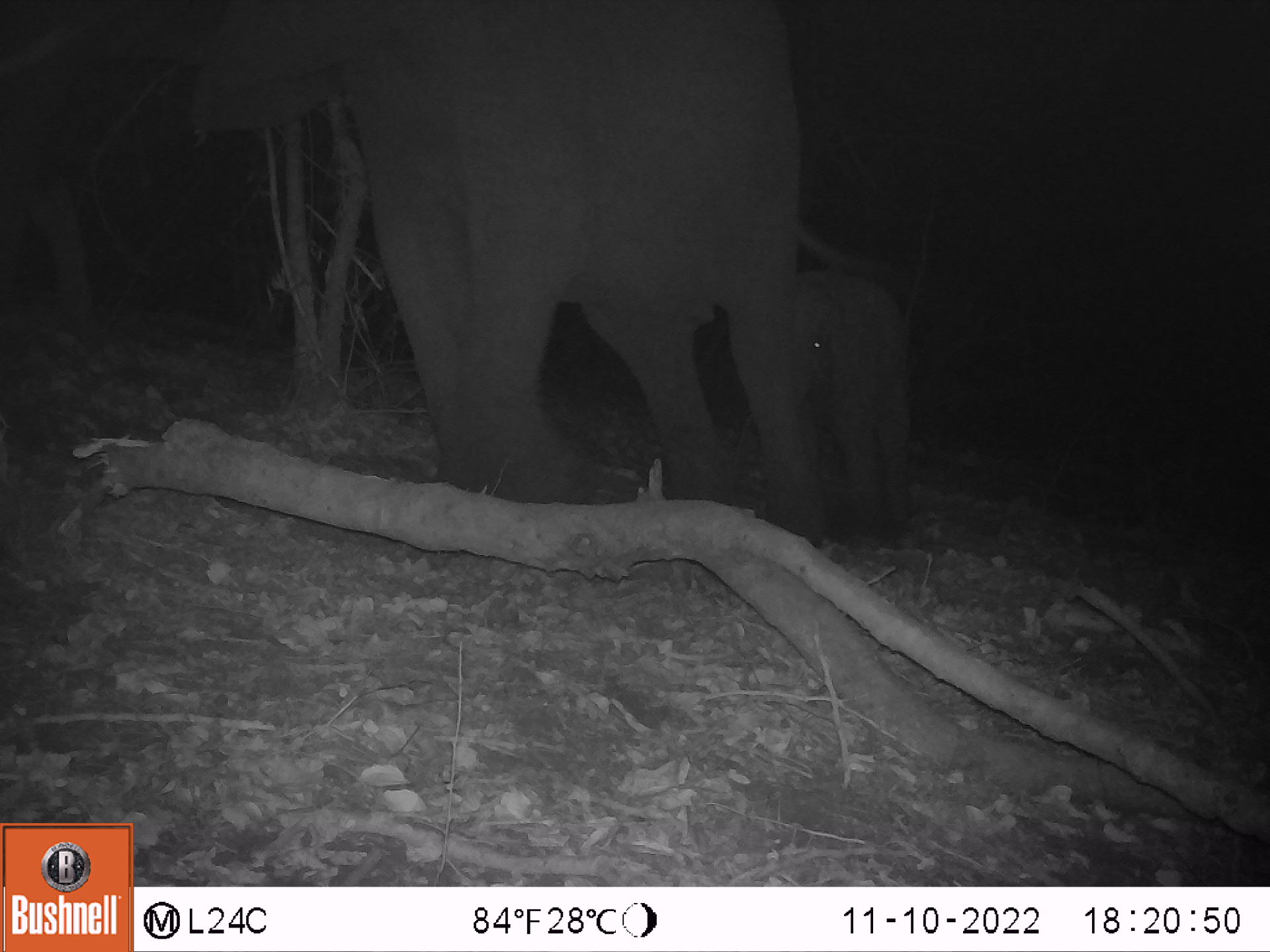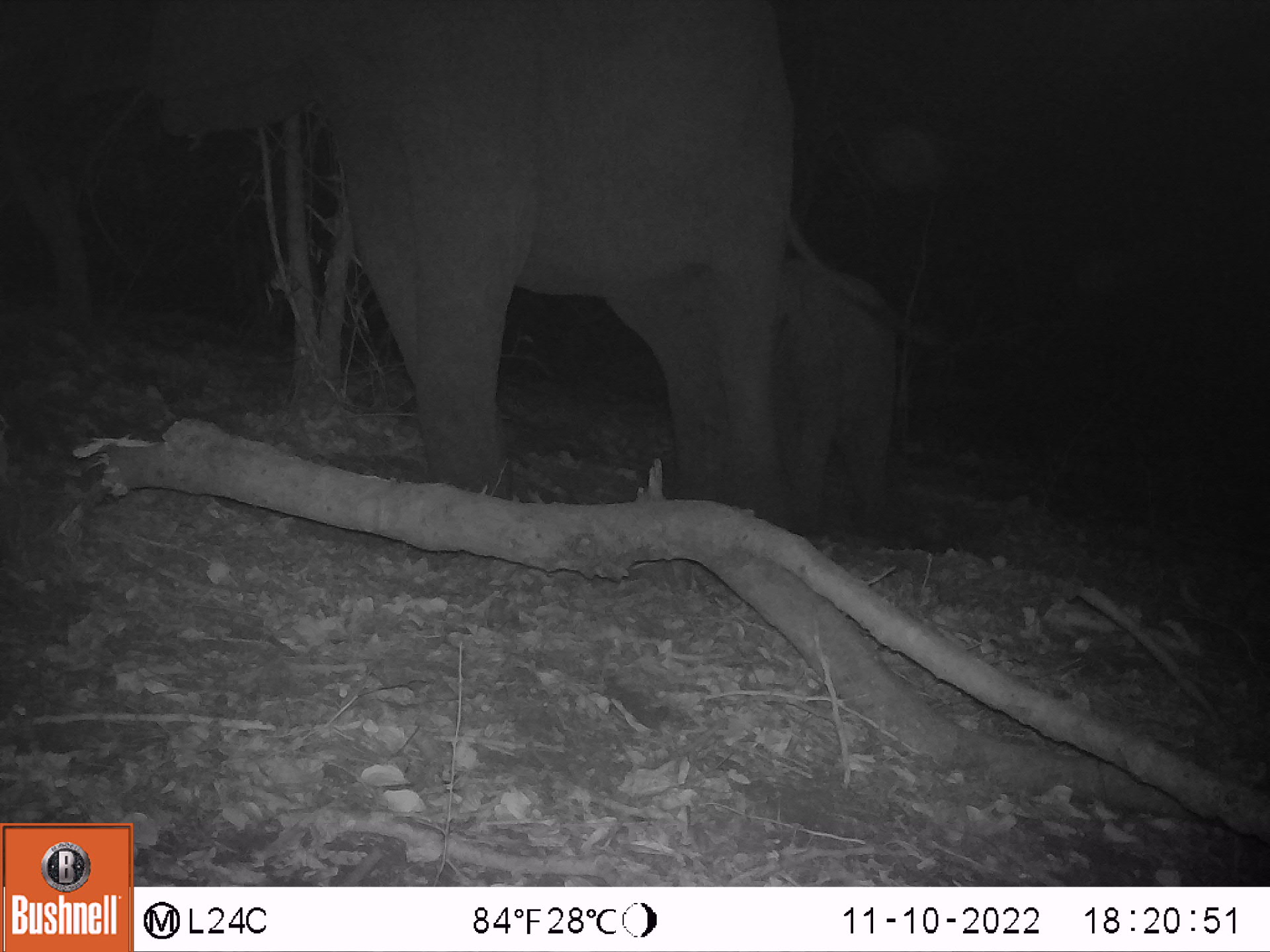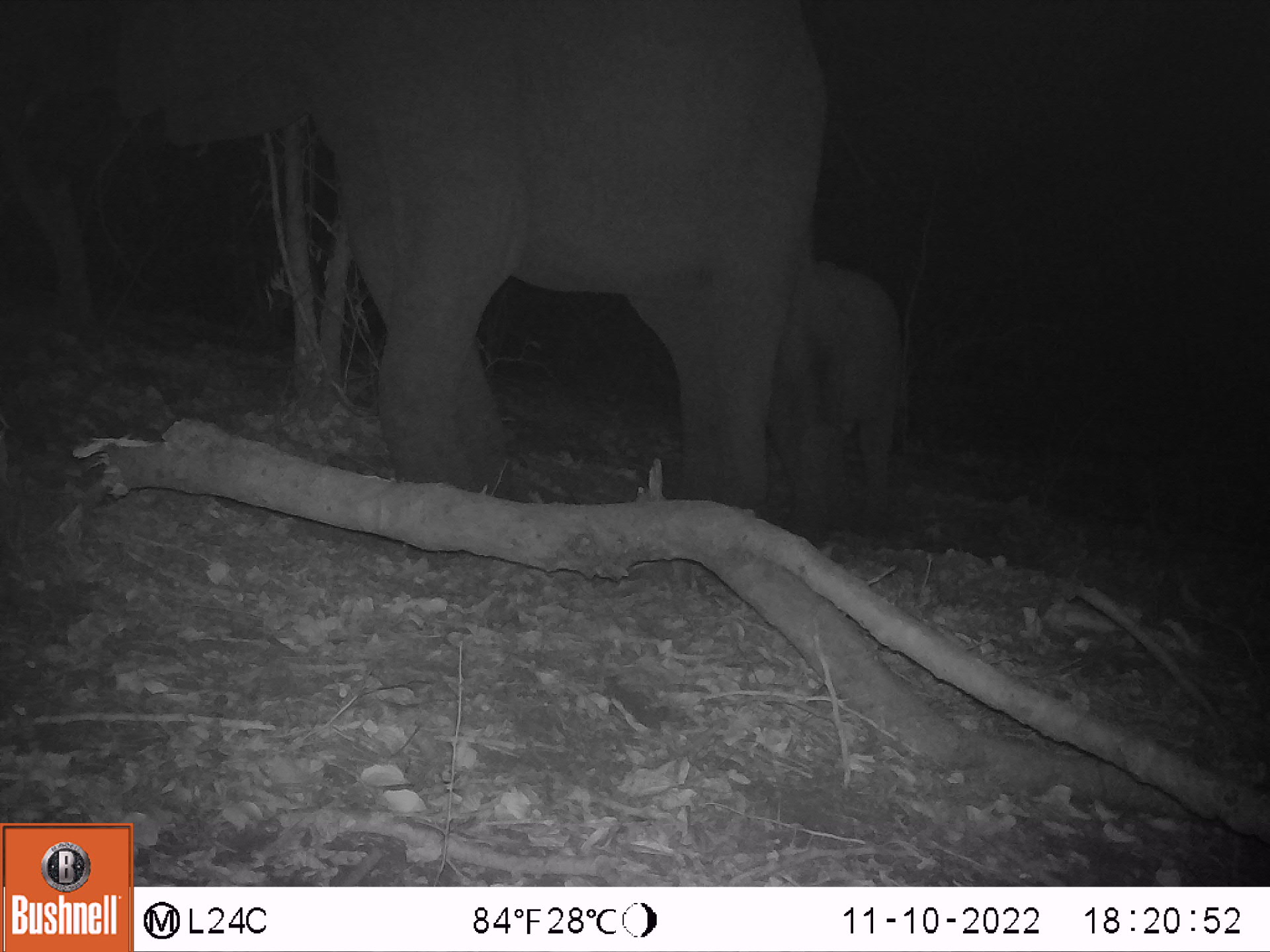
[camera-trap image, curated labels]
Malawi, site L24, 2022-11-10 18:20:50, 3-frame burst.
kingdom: Animalia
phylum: Chordata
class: Mammalia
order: Proboscidea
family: Elephantidae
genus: Loxodonta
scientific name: Loxodonta africana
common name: african savanna elephant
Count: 2.